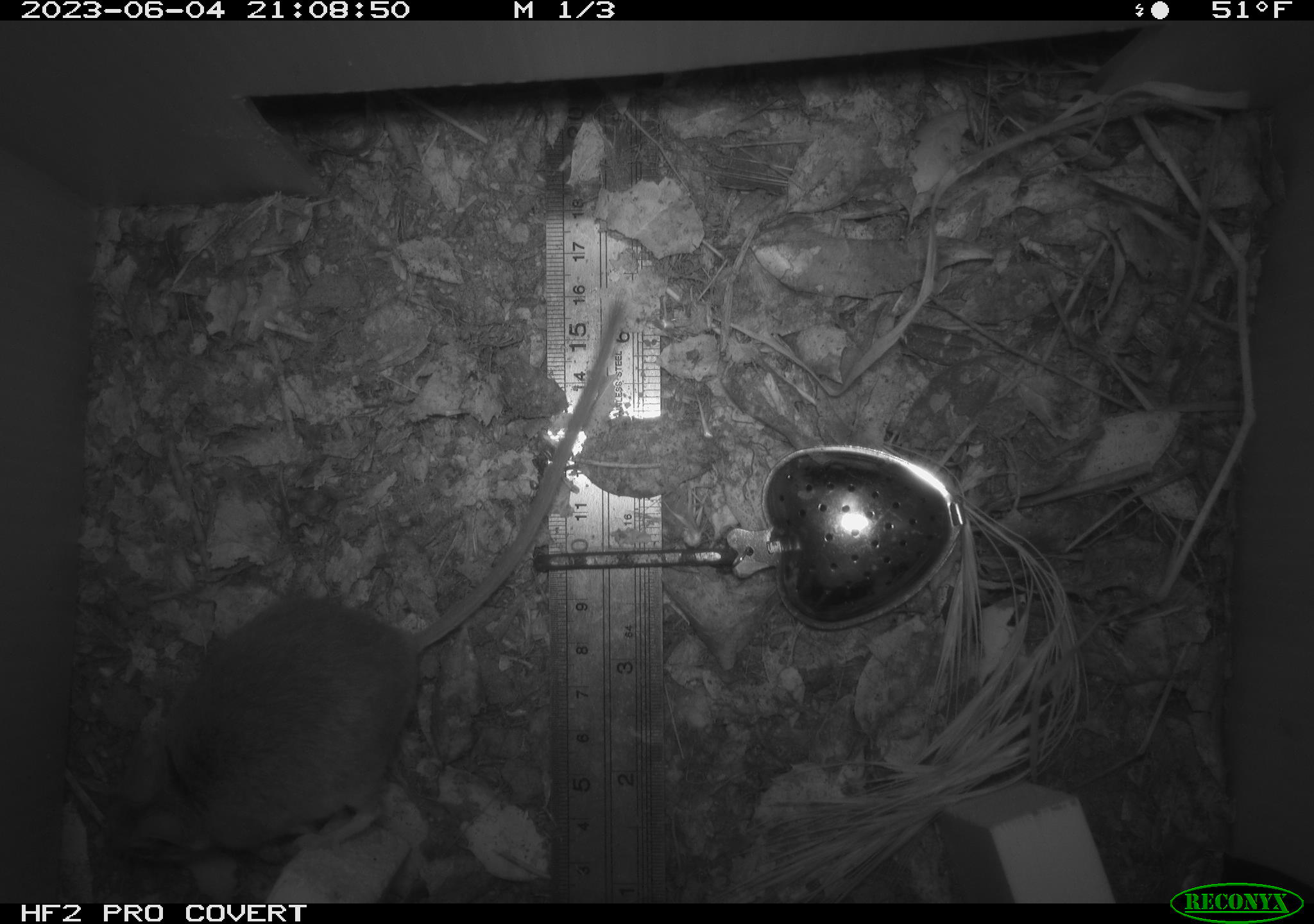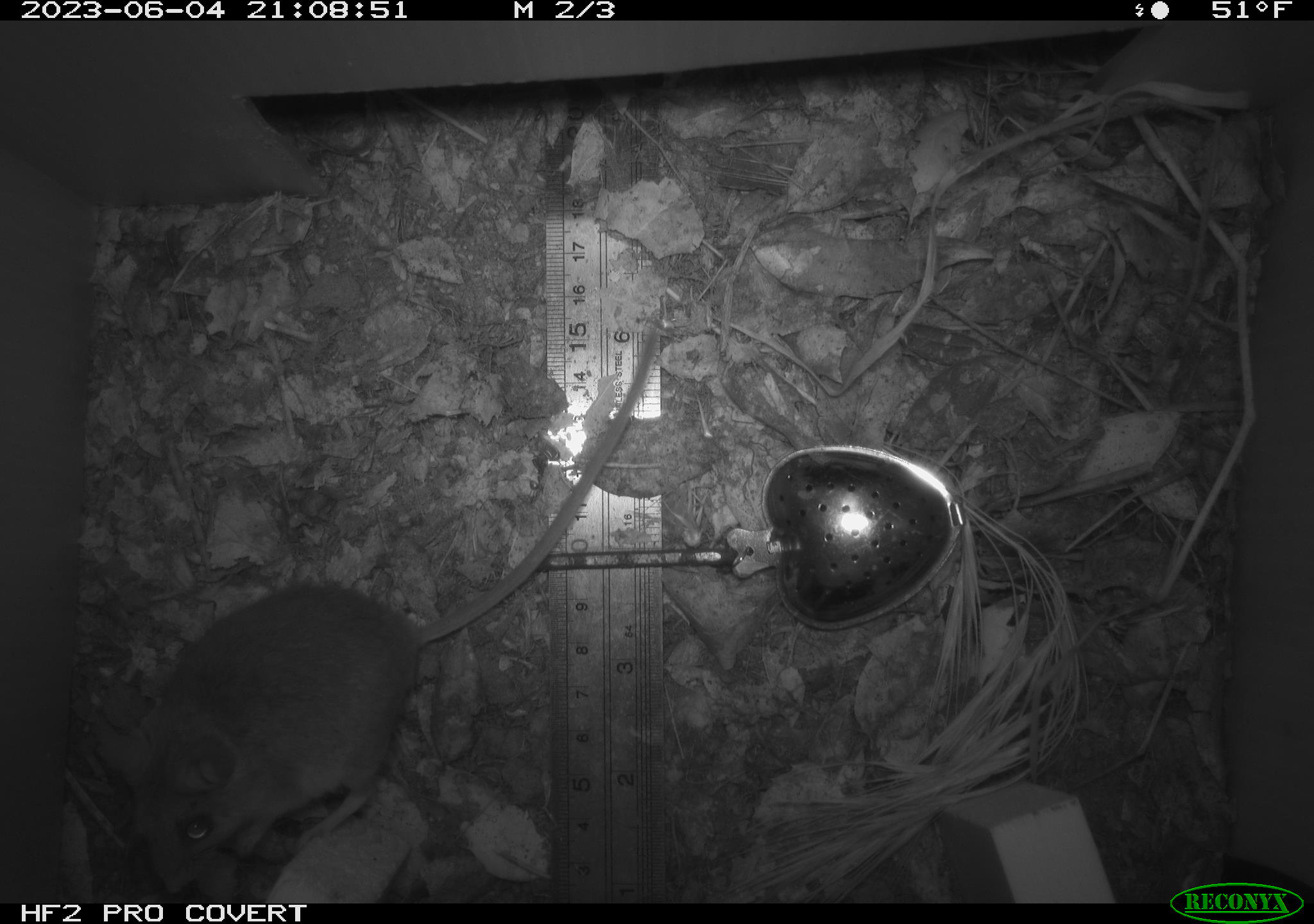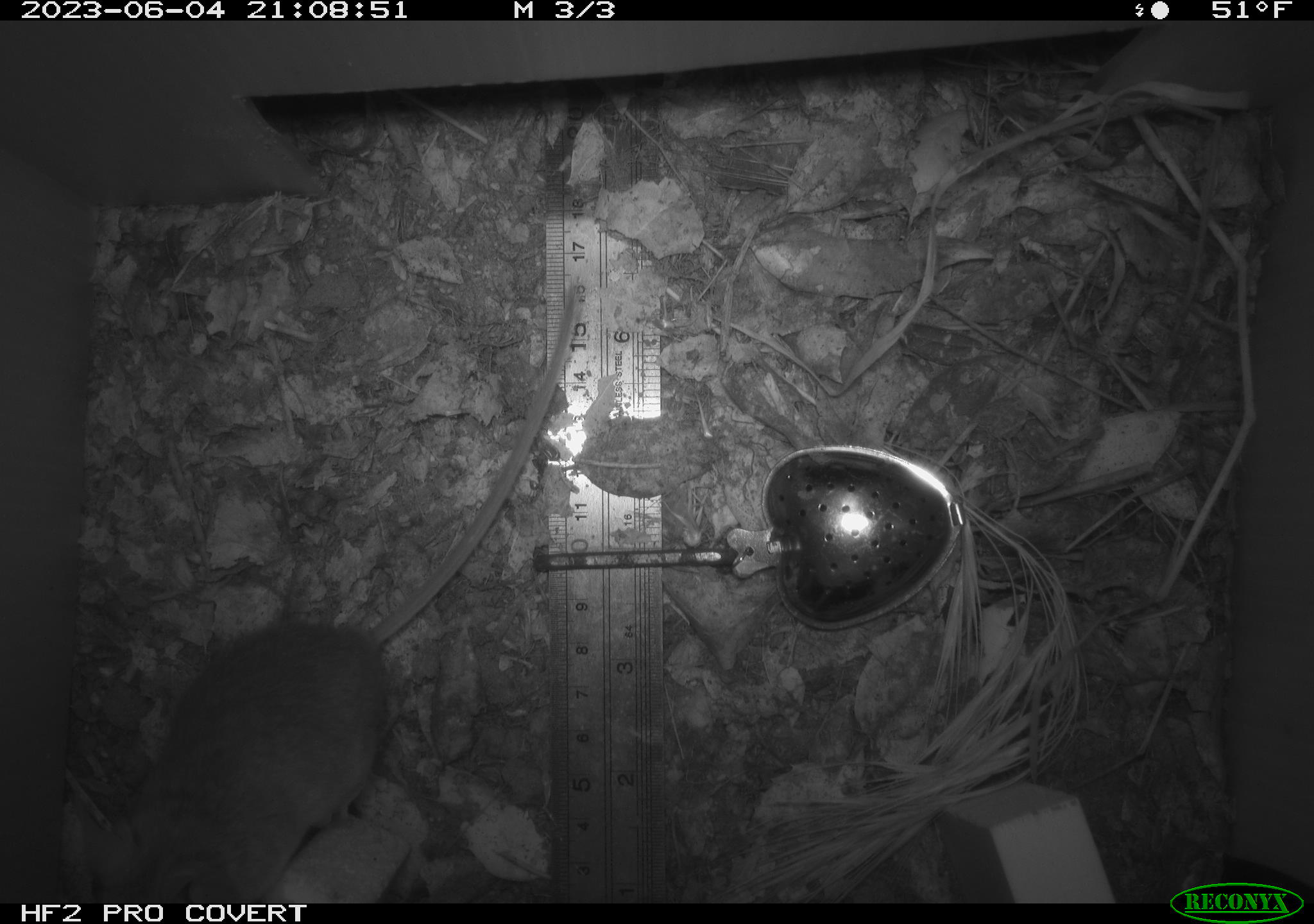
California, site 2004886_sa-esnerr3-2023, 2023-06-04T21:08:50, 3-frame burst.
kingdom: Animalia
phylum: Chordata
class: Mammalia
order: Rodentia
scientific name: Rodentia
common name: mouse species